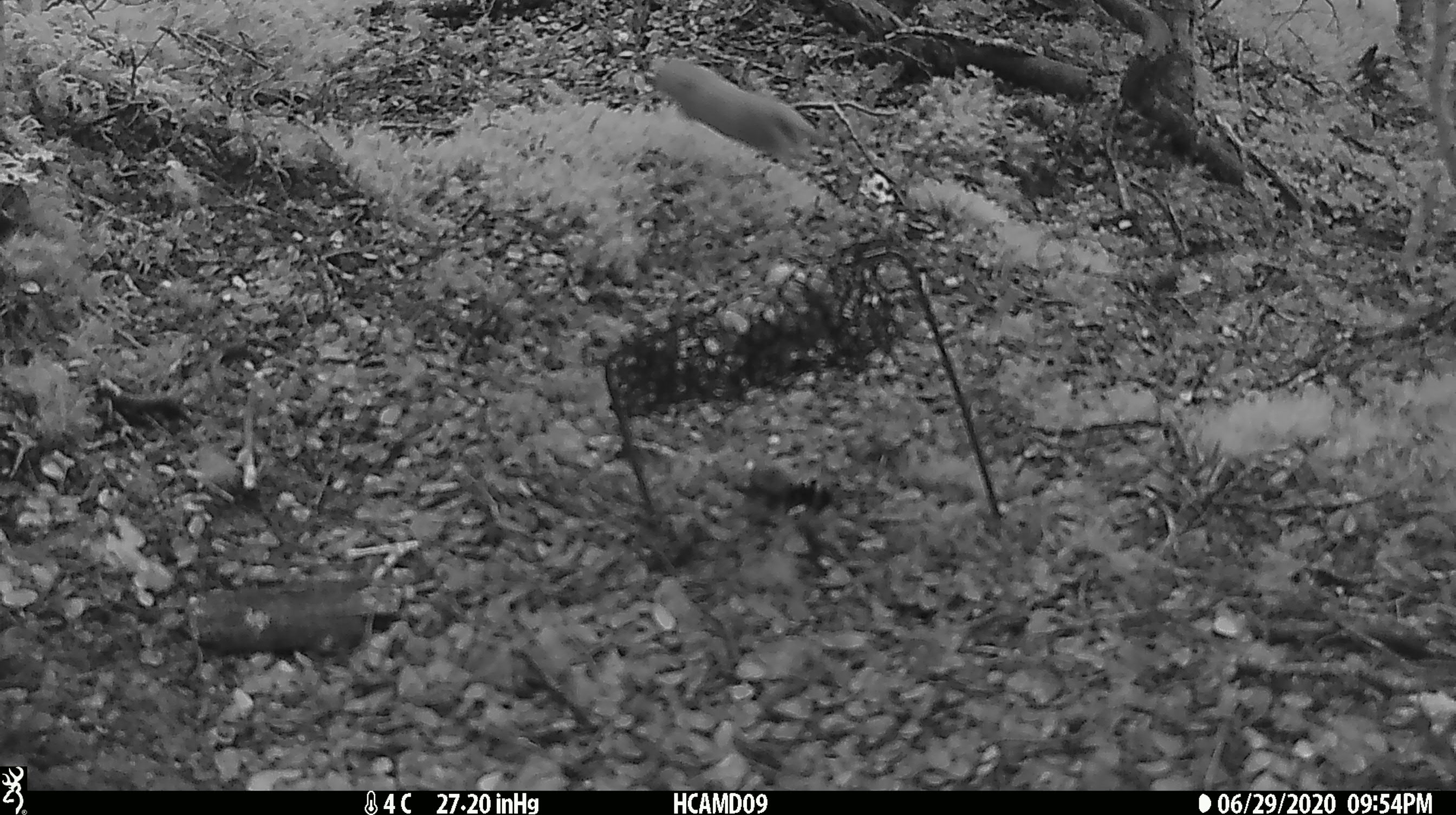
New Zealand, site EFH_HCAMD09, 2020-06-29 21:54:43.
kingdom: Animalia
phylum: Chordata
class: Mammalia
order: Carnivora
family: Mustelidae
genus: Mustela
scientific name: Mustela nivalis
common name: least weasel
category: weasel